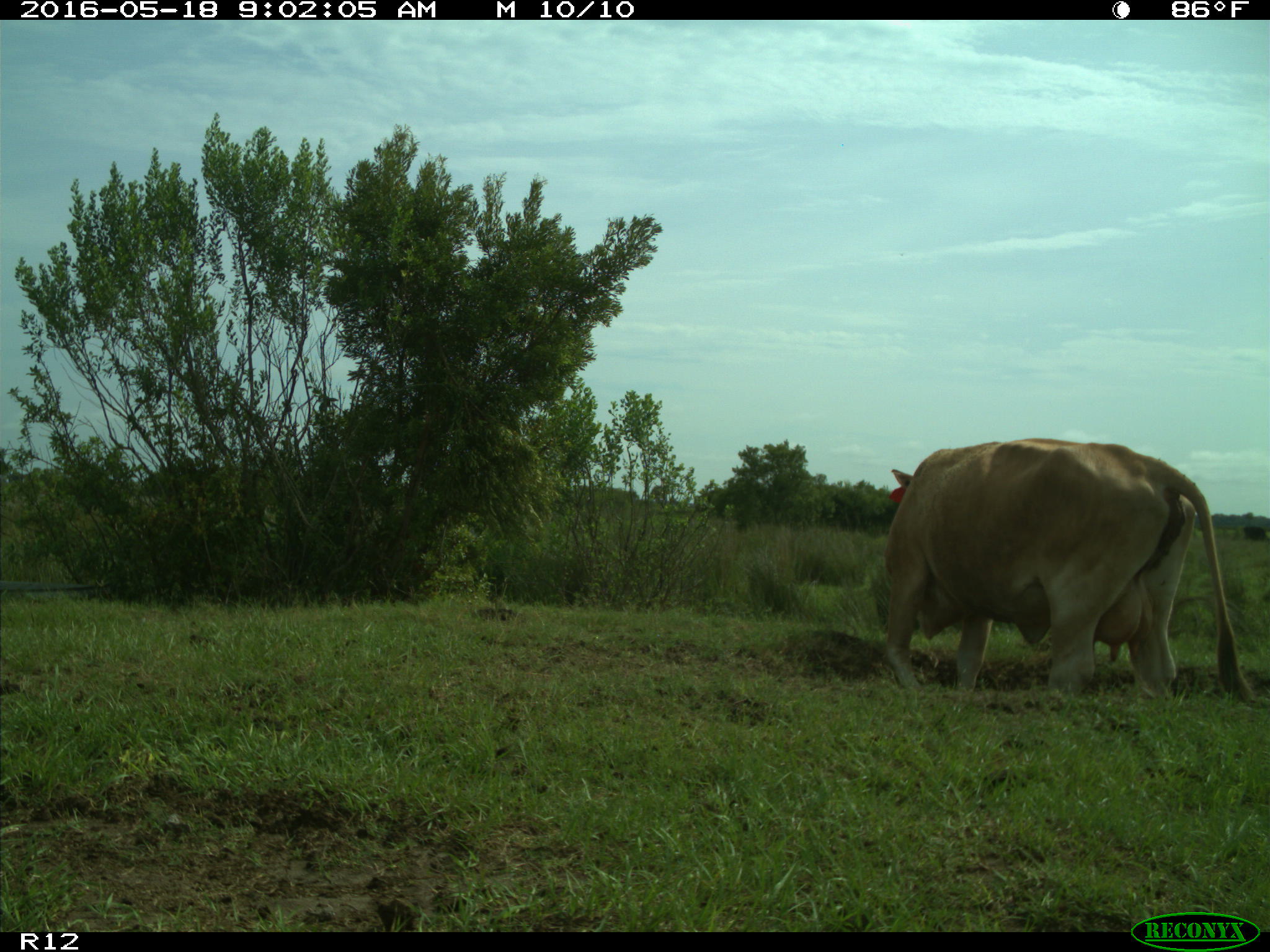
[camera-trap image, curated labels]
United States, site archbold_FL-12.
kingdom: Animalia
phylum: Chordata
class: Mammalia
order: Artiodactyla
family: Bovidae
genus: Bos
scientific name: Bos taurus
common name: domestic cow